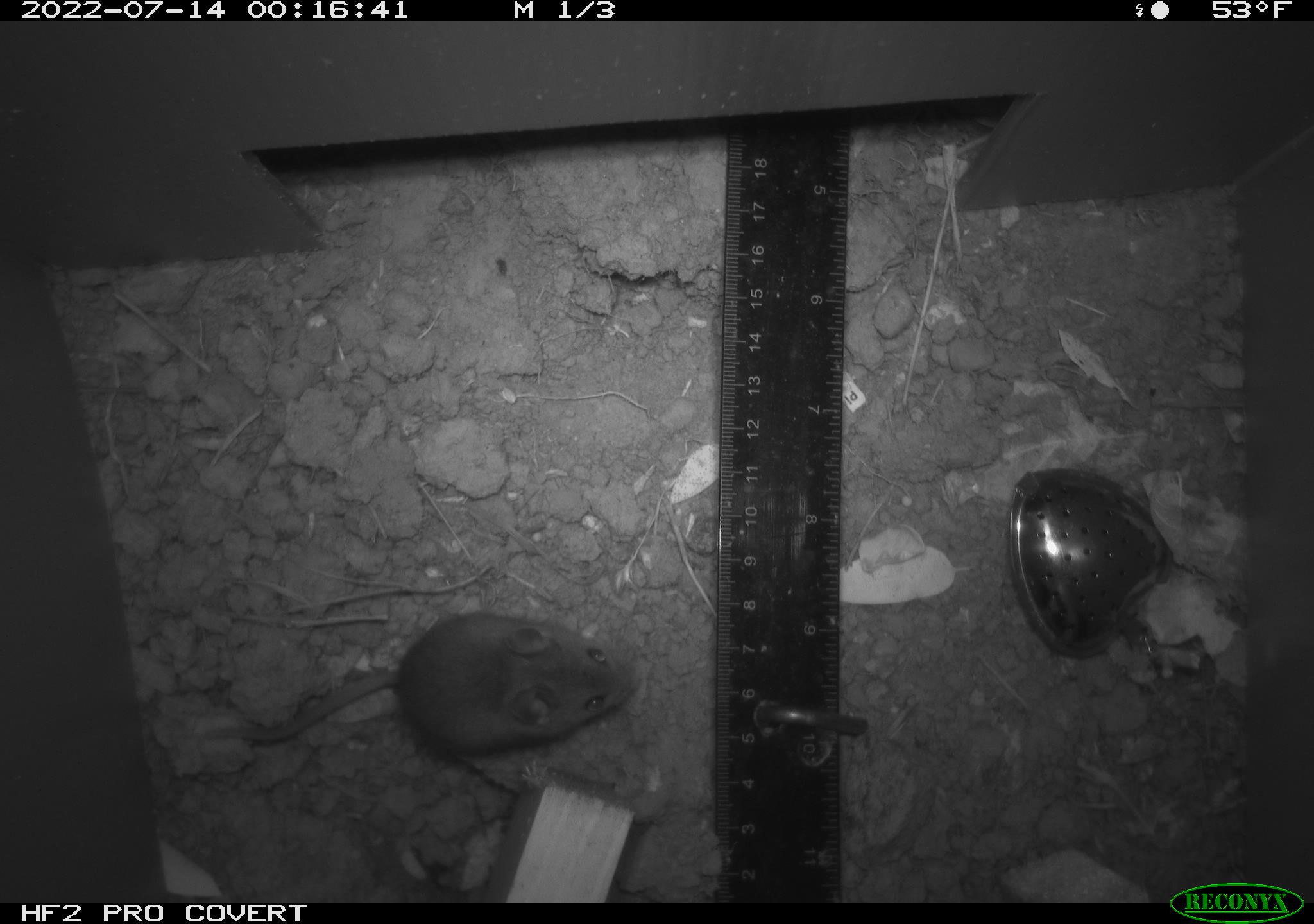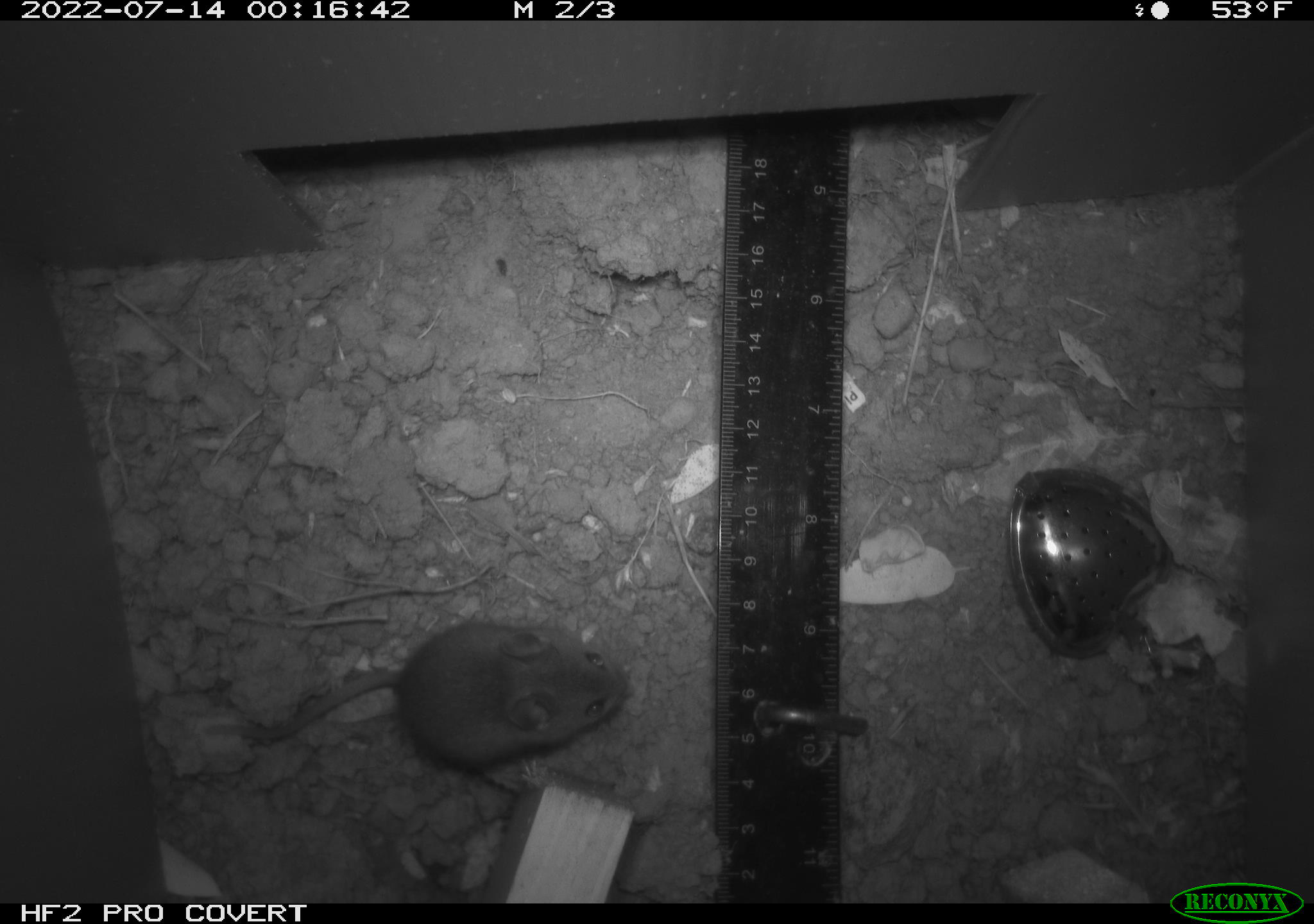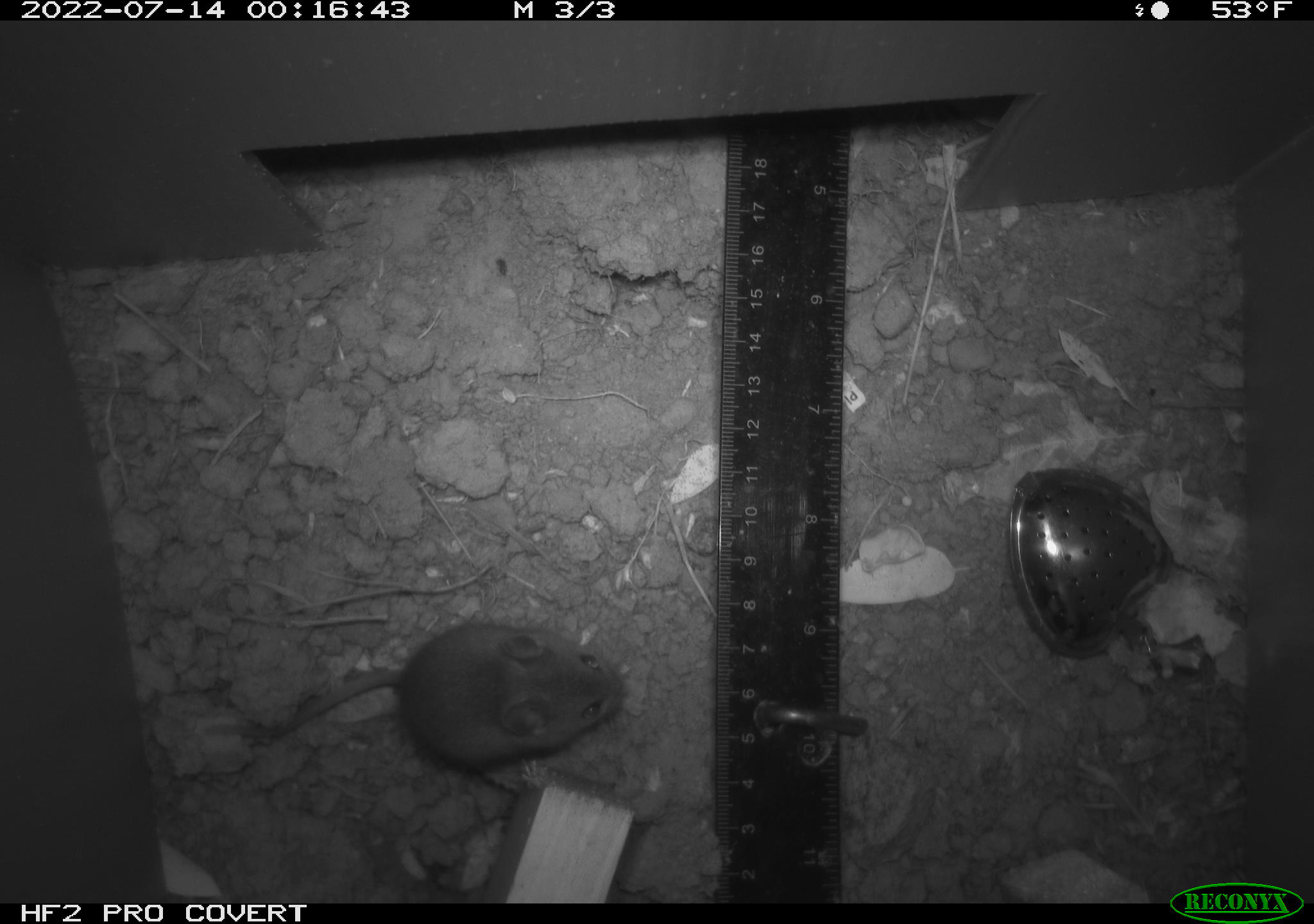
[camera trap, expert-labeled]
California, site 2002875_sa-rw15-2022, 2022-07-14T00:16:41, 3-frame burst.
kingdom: Animalia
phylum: Chordata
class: Mammalia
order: Rodentia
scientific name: Rodentia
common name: mouse species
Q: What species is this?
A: Mouse species (Rodentia).